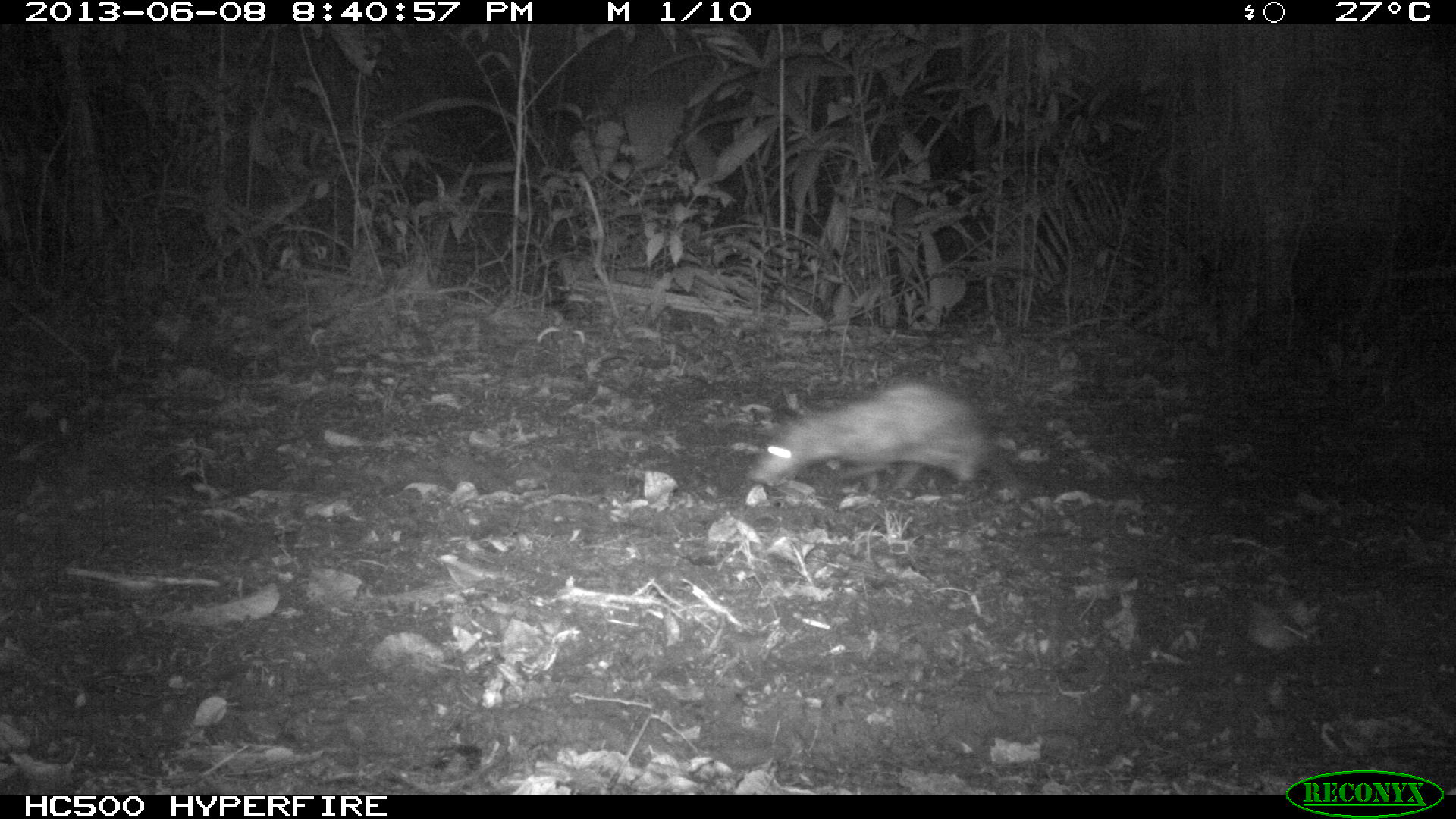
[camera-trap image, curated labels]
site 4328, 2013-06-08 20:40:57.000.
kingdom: Animalia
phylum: Chordata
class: Mammalia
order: Didelphimorphia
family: Didelphidae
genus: Didelphis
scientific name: Didelphis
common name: american opossums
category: didelphis sp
Didelphis sp (american opossums) (Didelphis), count 1.